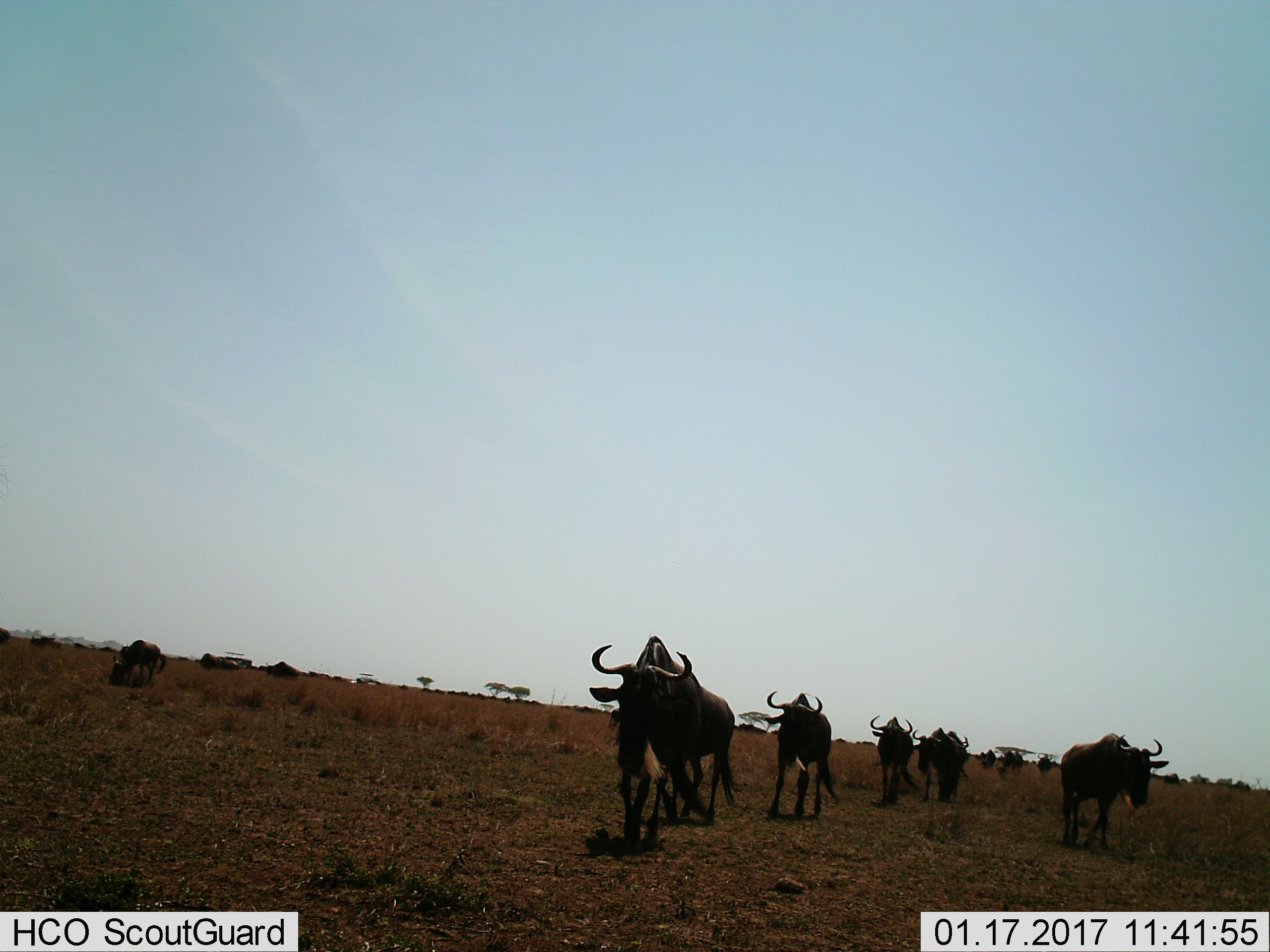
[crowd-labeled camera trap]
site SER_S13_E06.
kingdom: Animalia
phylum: Chordata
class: Mammalia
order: Artiodactyla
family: Bovidae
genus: Connochaetes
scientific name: Connochaetes taurinus taurinus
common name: blue wildebeest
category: wildebeestblue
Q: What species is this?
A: Wildebeestblue (blue wildebeest) (Connochaetes taurinus taurinus).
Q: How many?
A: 11-50.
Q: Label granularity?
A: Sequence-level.